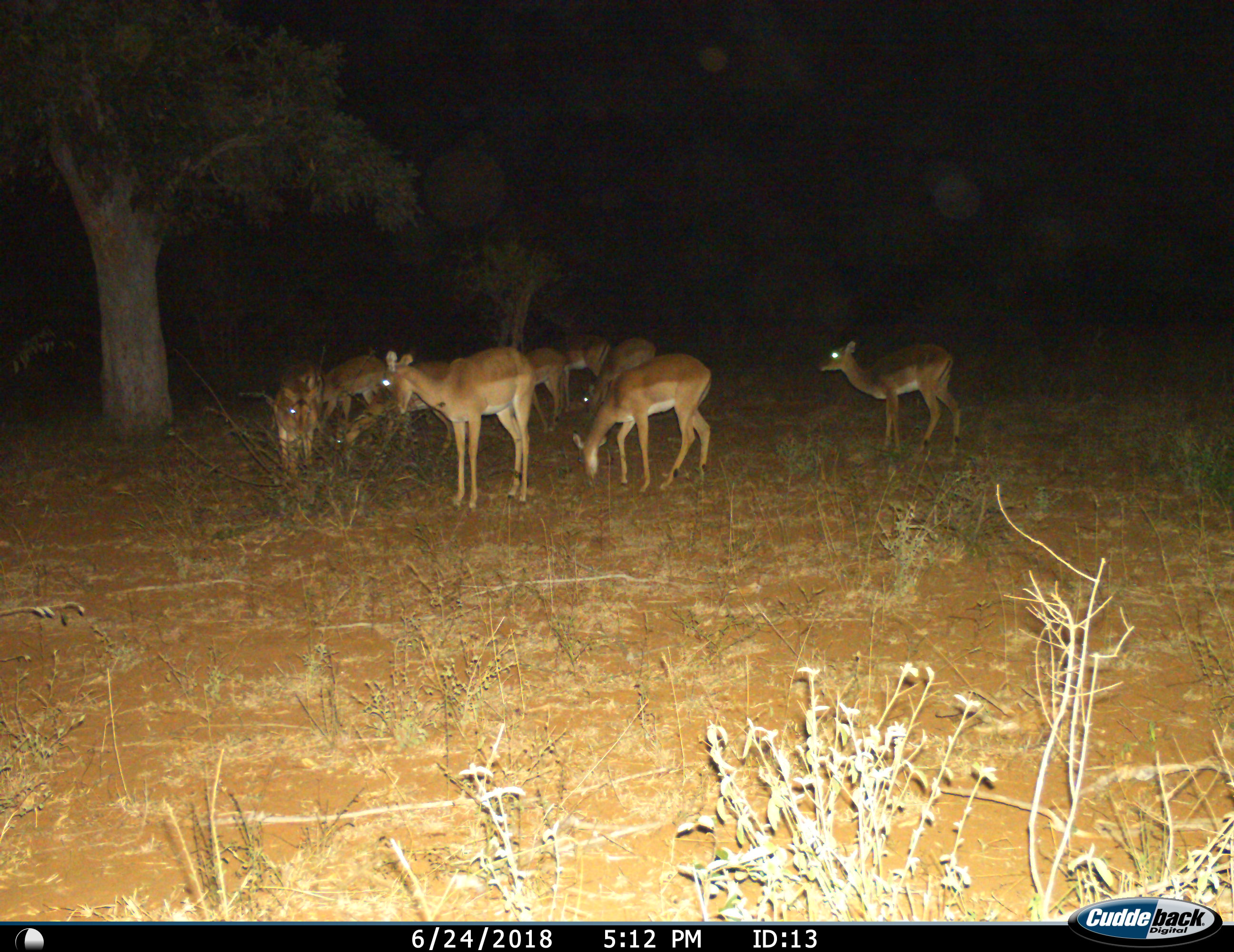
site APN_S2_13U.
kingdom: Animalia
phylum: Chordata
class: Mammalia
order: Artiodactyla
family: Bovidae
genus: Aepyceros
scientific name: Aepyceros melampus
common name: impala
Impala (Aepyceros melampus), count 9. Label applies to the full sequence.